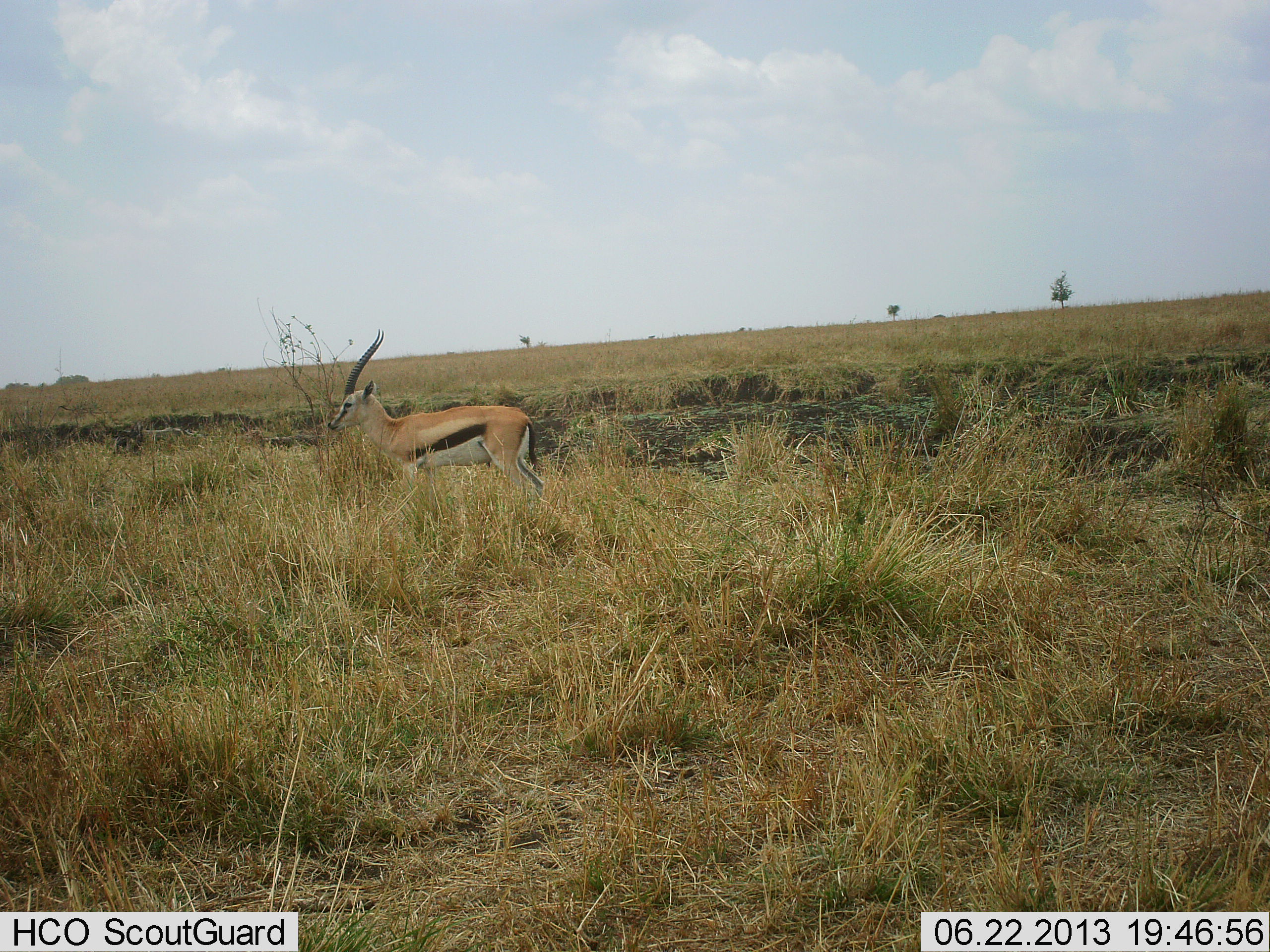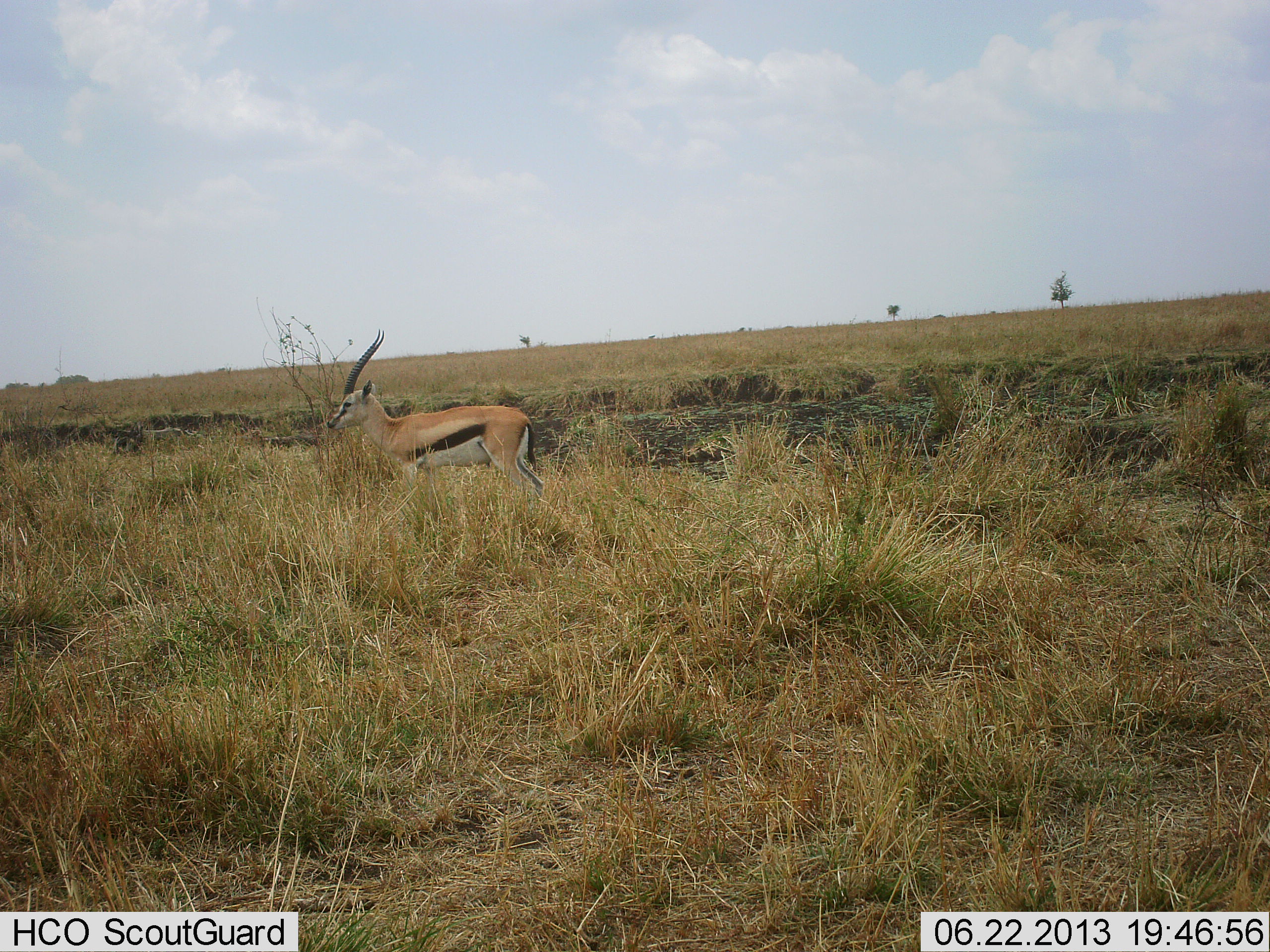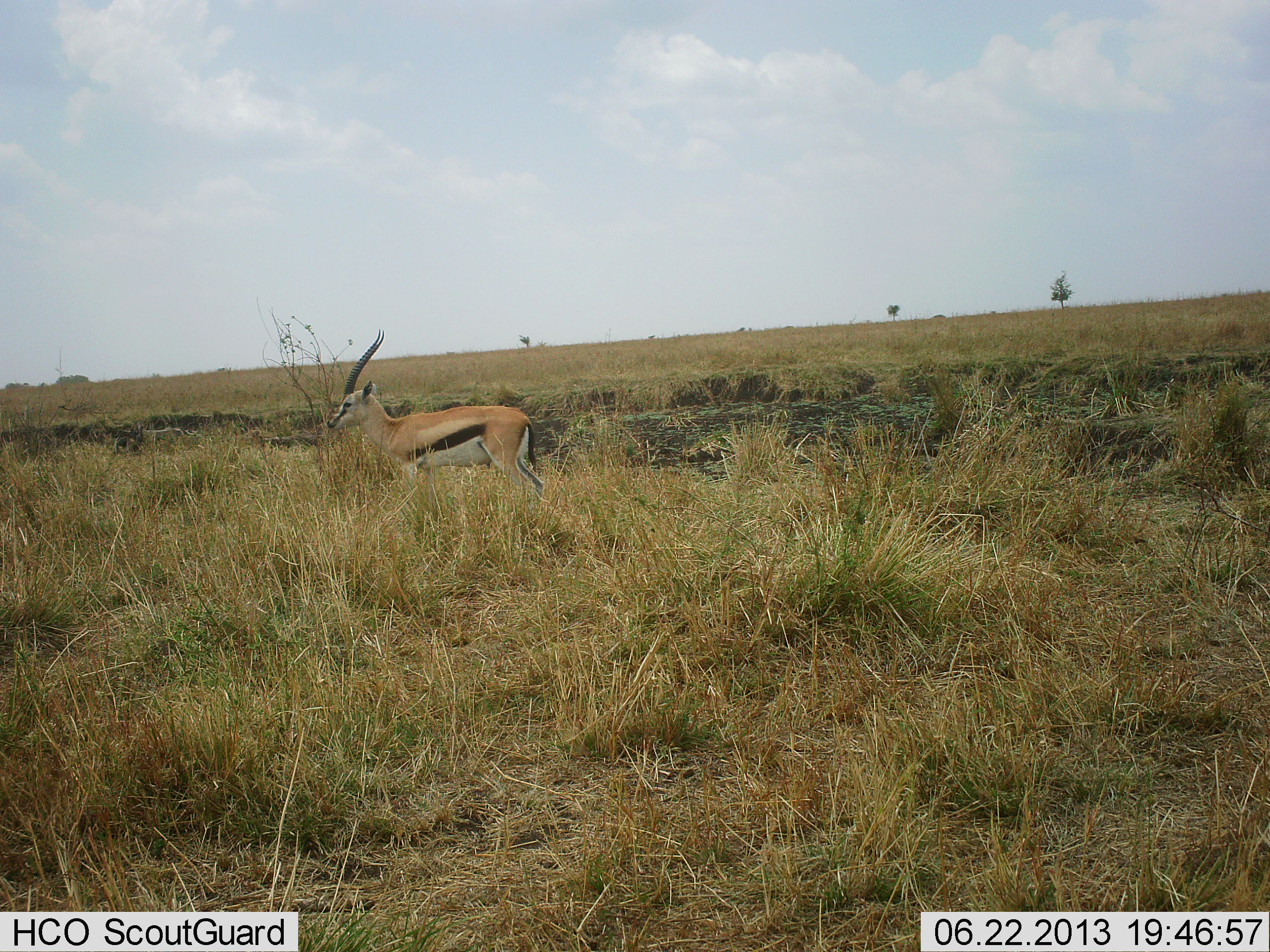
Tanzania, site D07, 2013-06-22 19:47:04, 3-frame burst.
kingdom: Animalia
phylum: Chordata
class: Mammalia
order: Artiodactyla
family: Bovidae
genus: Eudorcas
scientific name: Eudorcas thomsonii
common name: thomson's gazelle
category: gazellethomsons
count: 1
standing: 100%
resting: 0%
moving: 0%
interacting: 0%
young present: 0%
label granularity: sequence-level